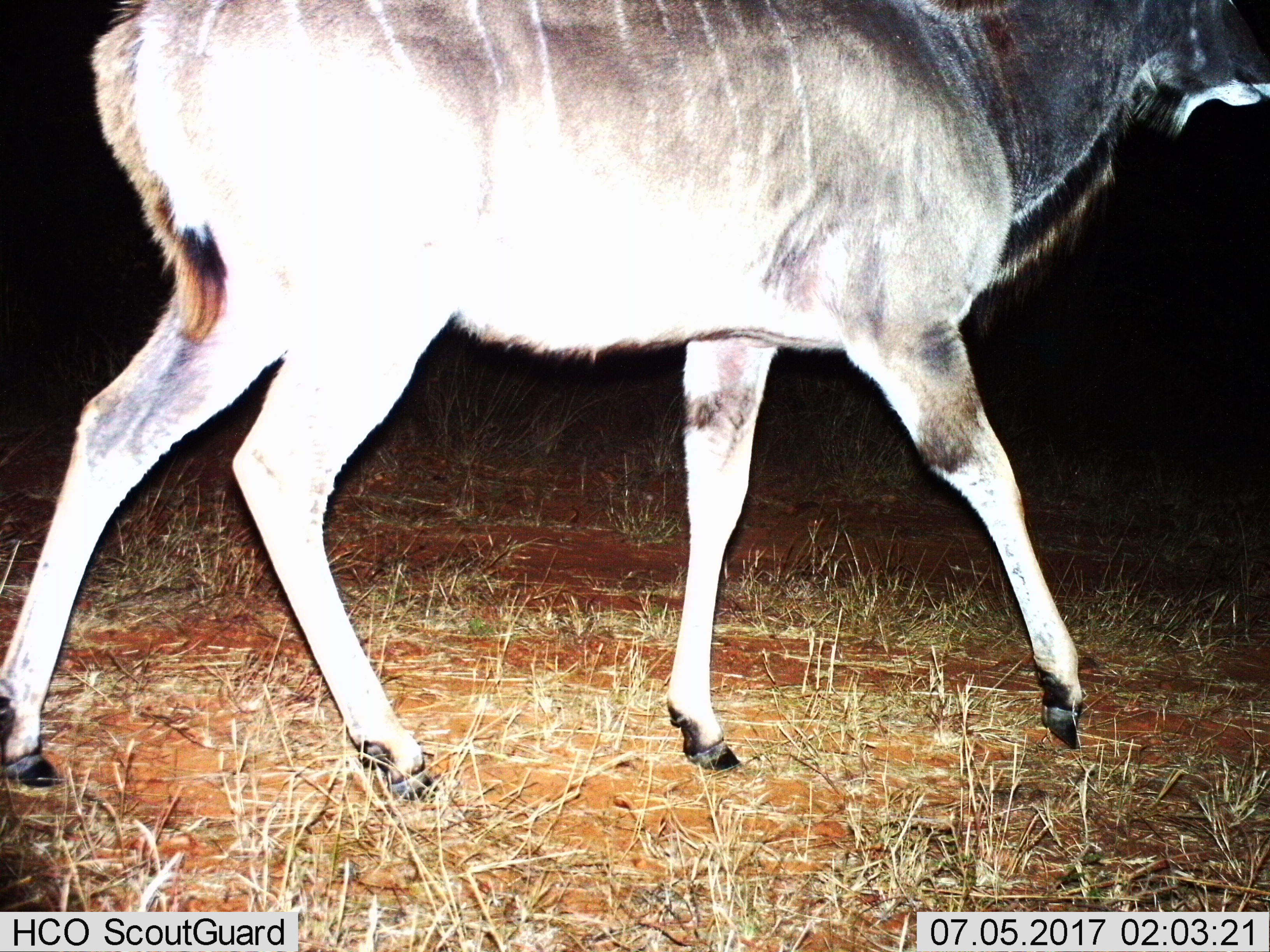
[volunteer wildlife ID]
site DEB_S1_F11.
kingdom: Animalia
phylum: Chordata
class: Mammalia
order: Artiodactyla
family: Bovidae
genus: Tragelaphus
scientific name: Tragelaphus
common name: kudu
Kudu (Tragelaphus), count 1. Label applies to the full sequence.